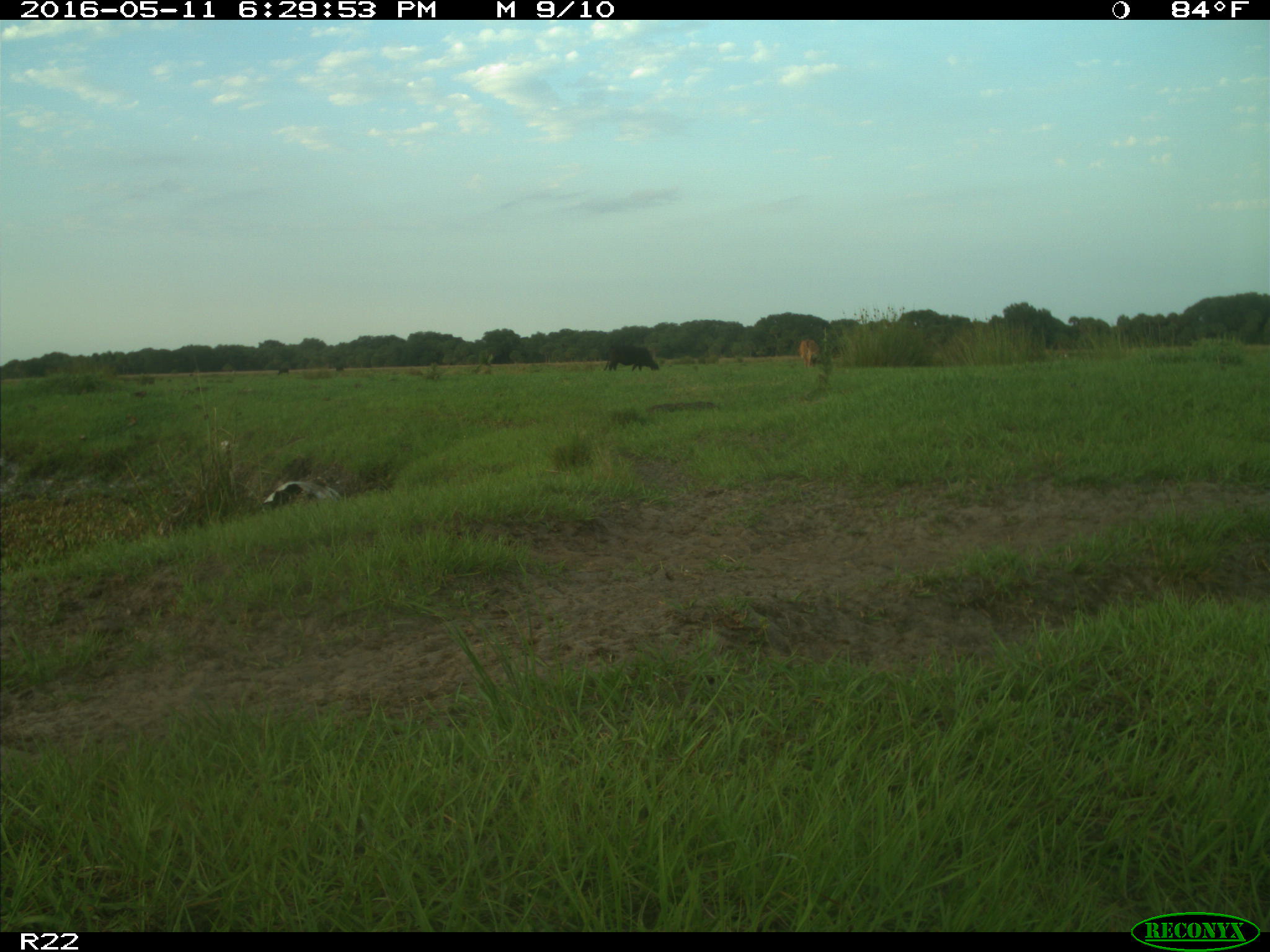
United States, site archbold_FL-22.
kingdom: Animalia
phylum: Chordata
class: Mammalia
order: Artiodactyla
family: Bovidae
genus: Bos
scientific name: Bos taurus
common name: domestic cow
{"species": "Bos taurus (domestic cow)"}